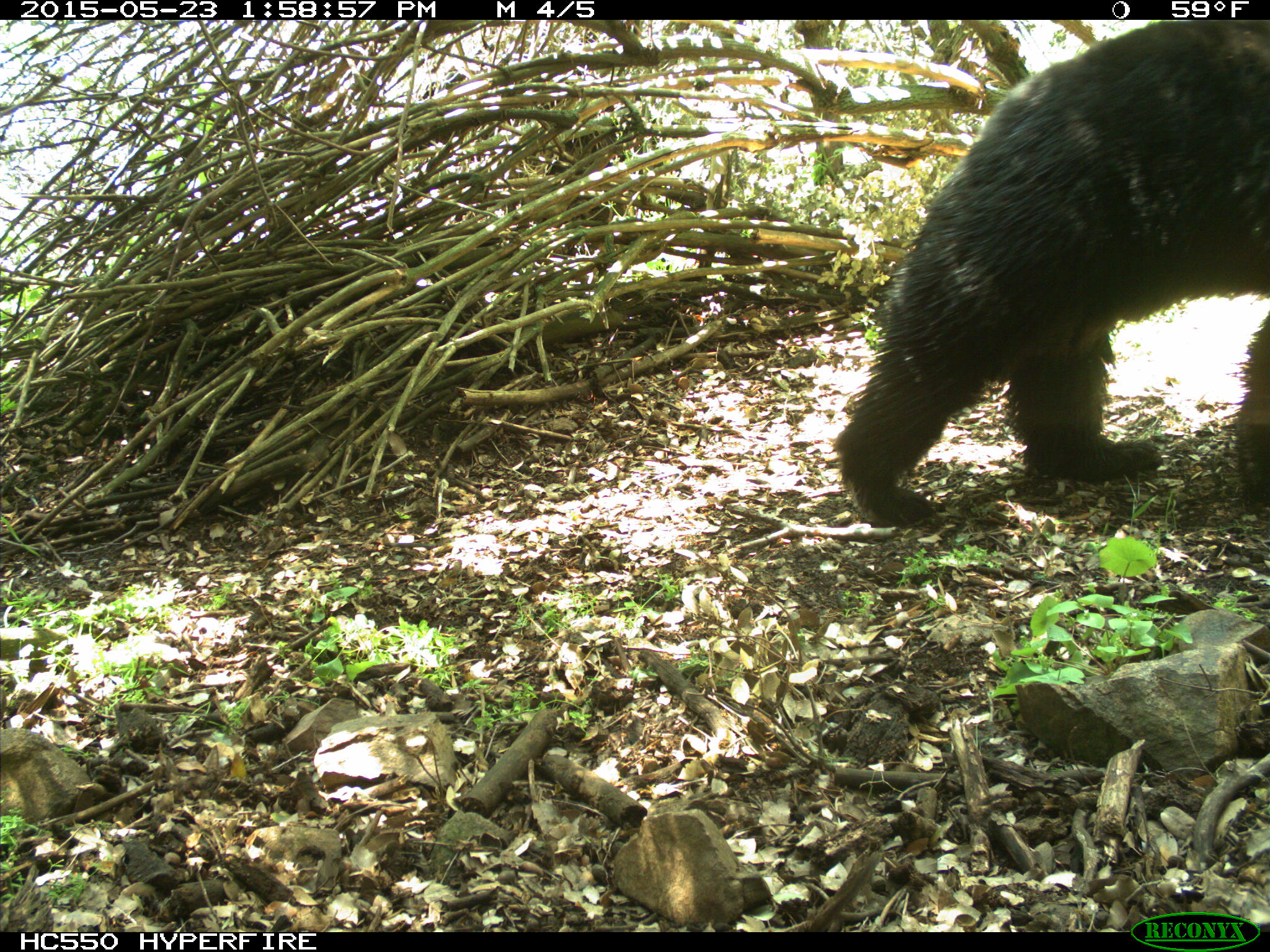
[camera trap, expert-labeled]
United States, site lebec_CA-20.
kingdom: Animalia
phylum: Chordata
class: Mammalia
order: Carnivora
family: Ursidae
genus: Ursus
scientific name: Ursus americanus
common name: american black bear